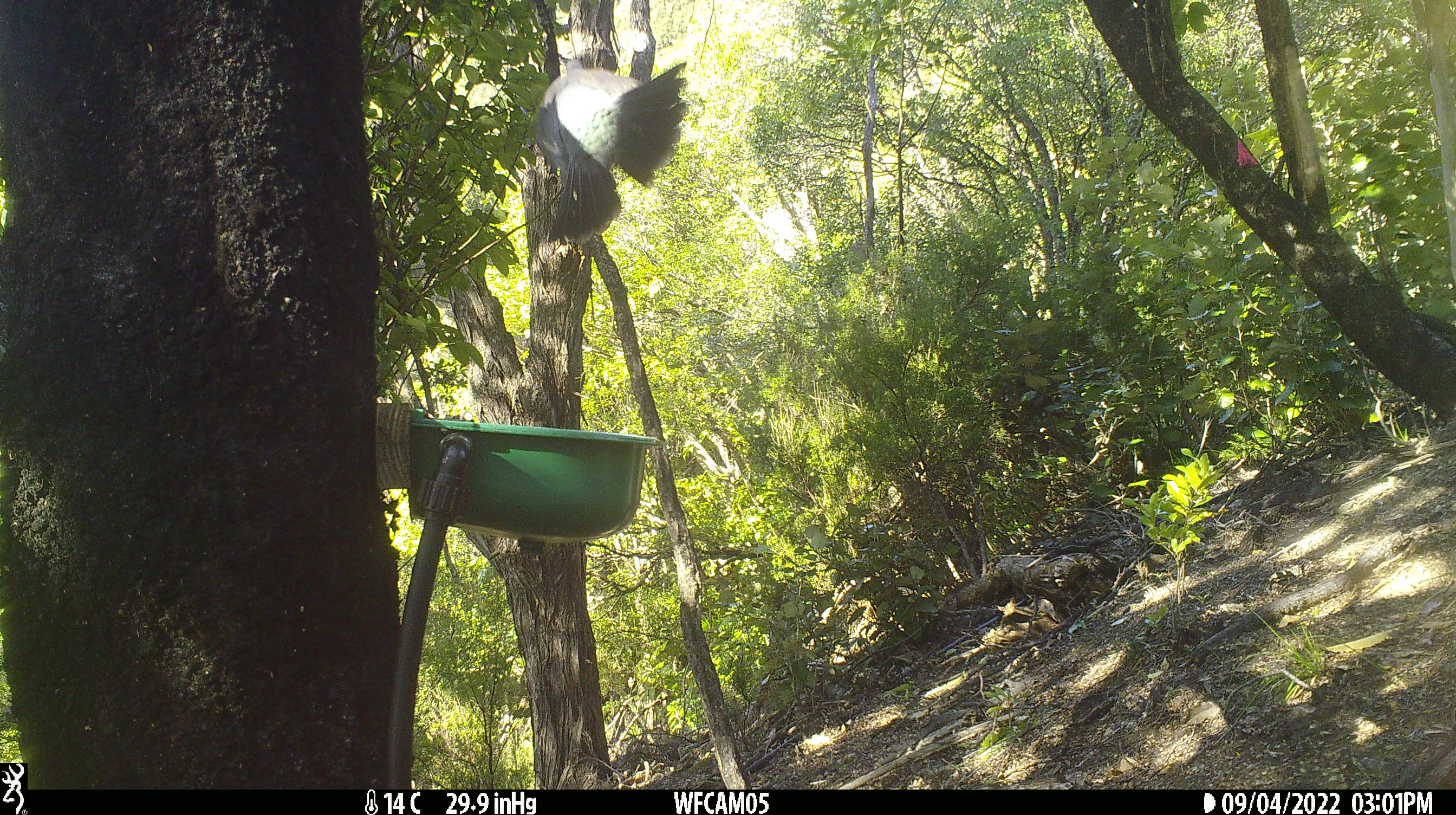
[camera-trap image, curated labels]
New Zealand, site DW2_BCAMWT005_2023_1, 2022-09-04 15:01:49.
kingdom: Animalia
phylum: Chordata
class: Aves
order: Columbiformes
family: Columbidae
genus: Hemiphaga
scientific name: Hemiphaga novaeseelandiae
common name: new zealand pigeon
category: kereru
Kereru (new zealand pigeon) (Hemiphaga novaeseelandiae).